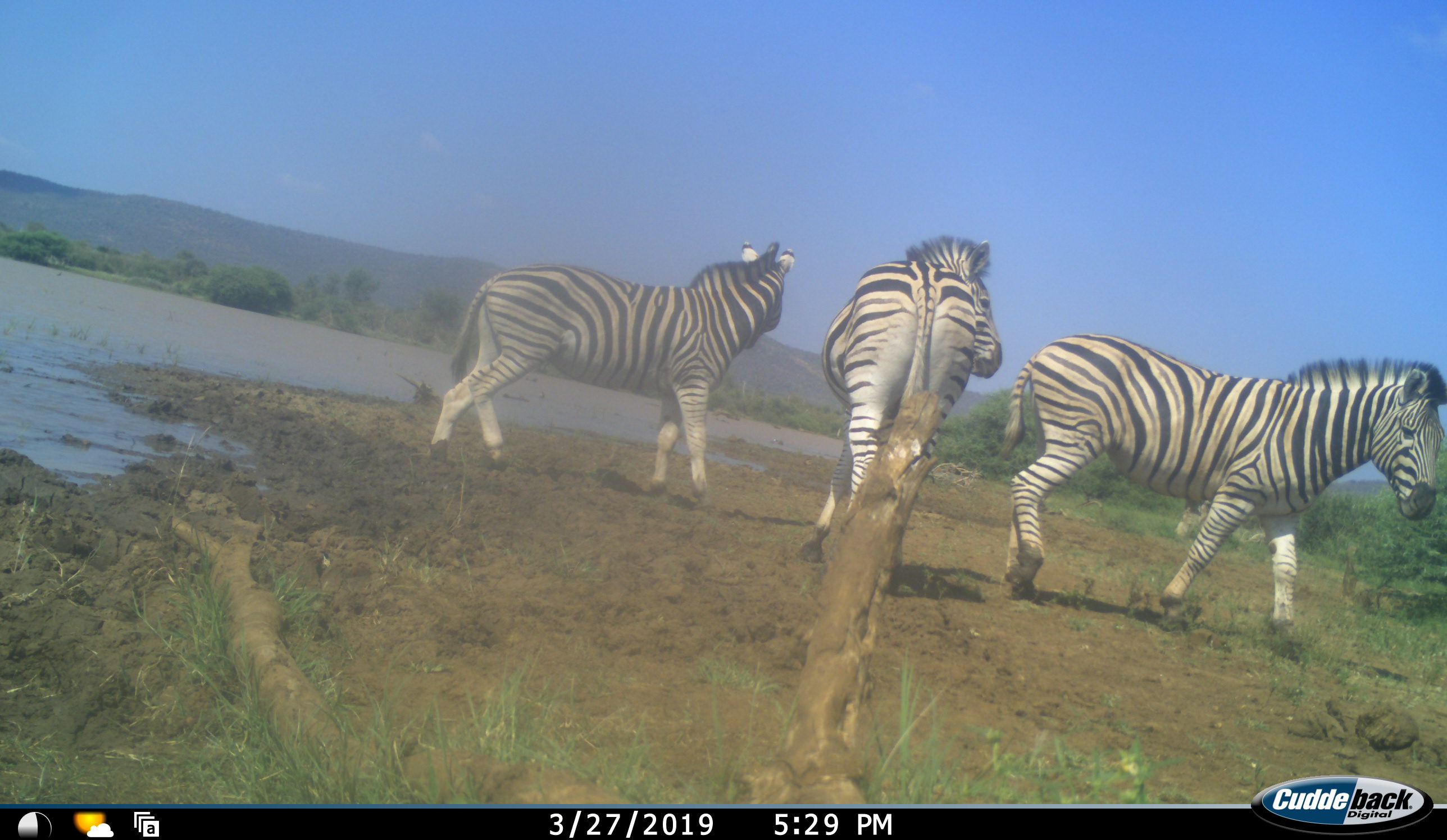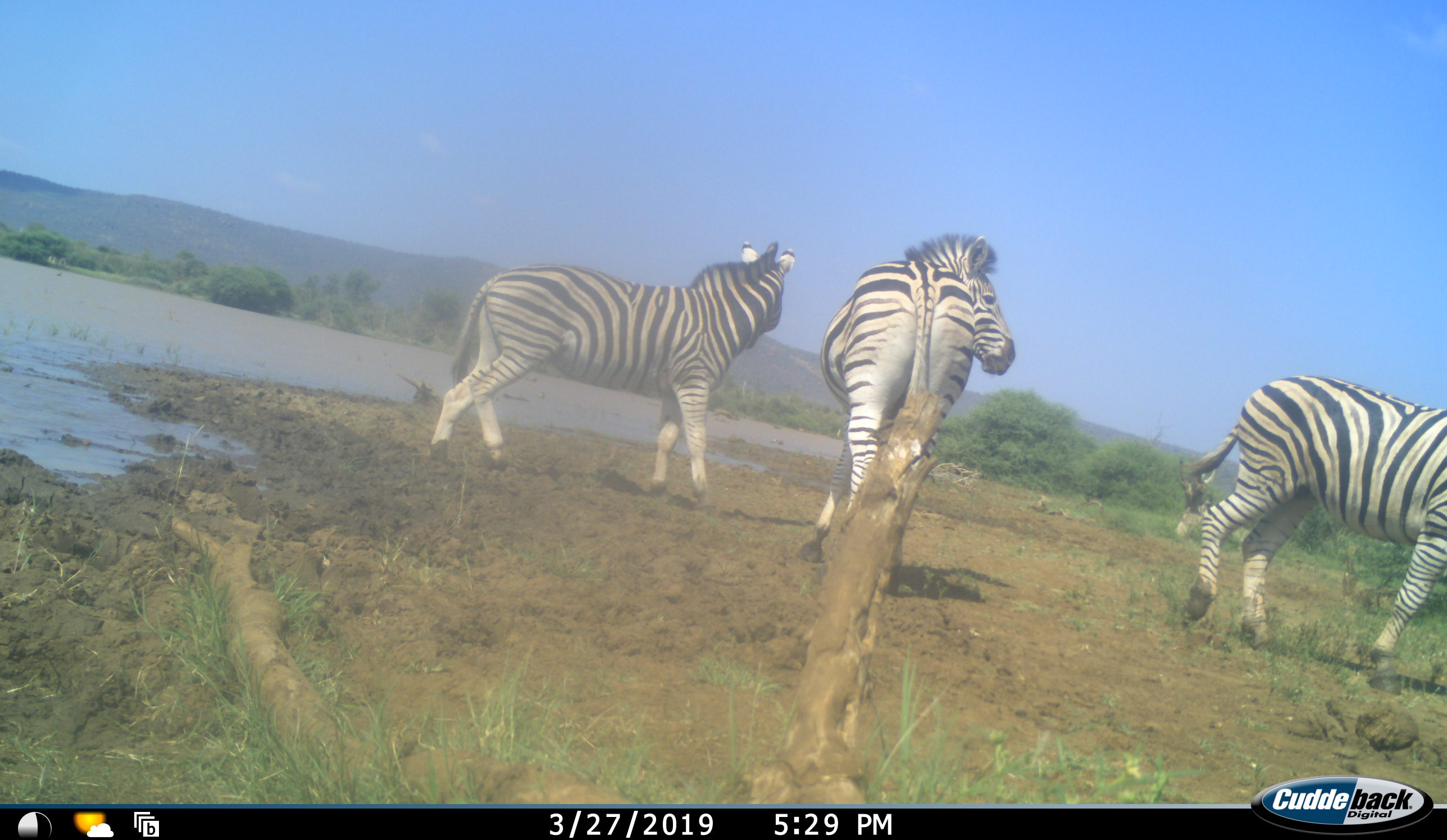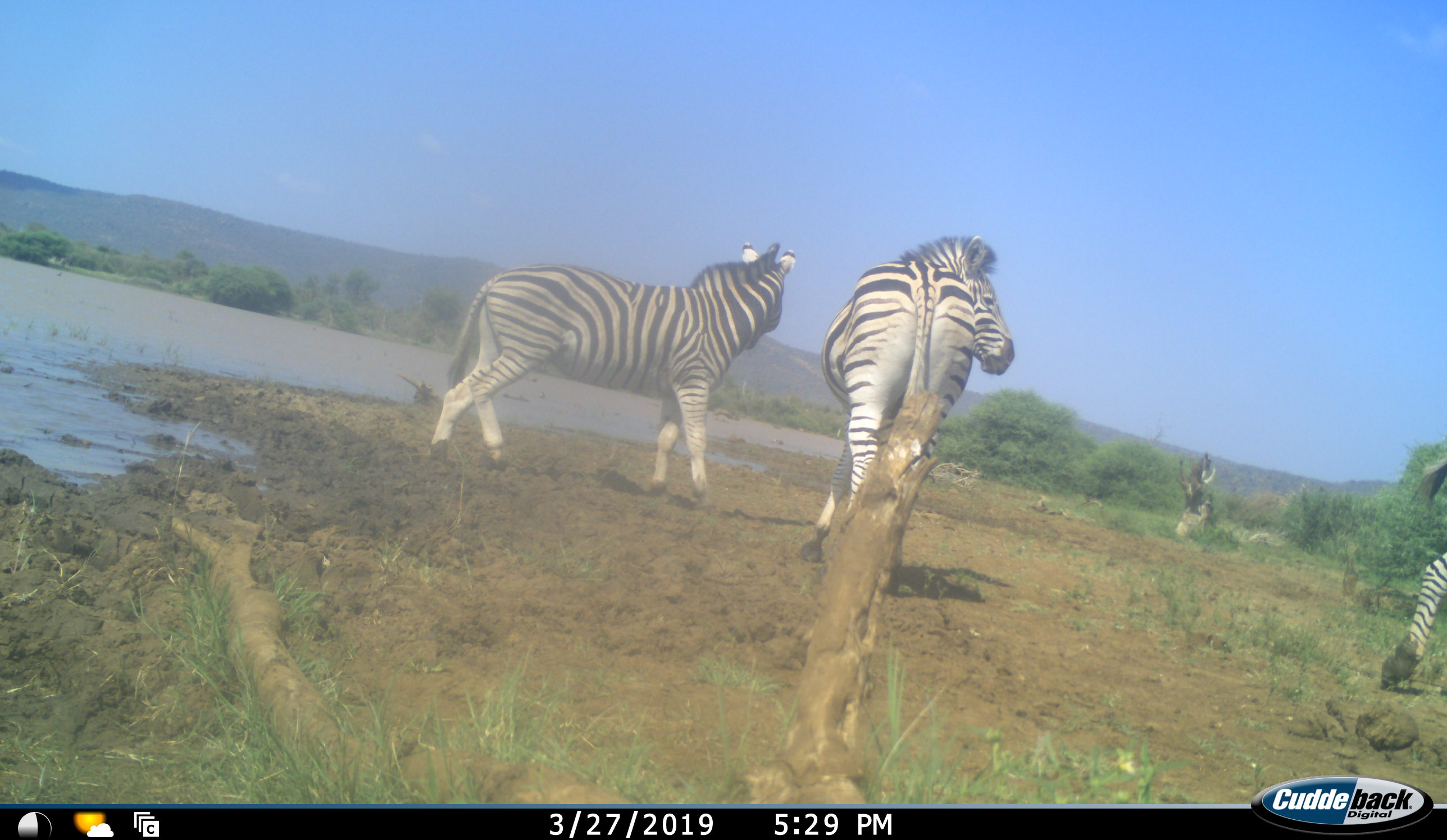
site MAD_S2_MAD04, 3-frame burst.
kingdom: Animalia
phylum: Chordata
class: Mammalia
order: Perissodactyla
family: Equidae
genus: Equus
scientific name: Equus quagga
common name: plains zebra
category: zebraplains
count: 3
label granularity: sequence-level